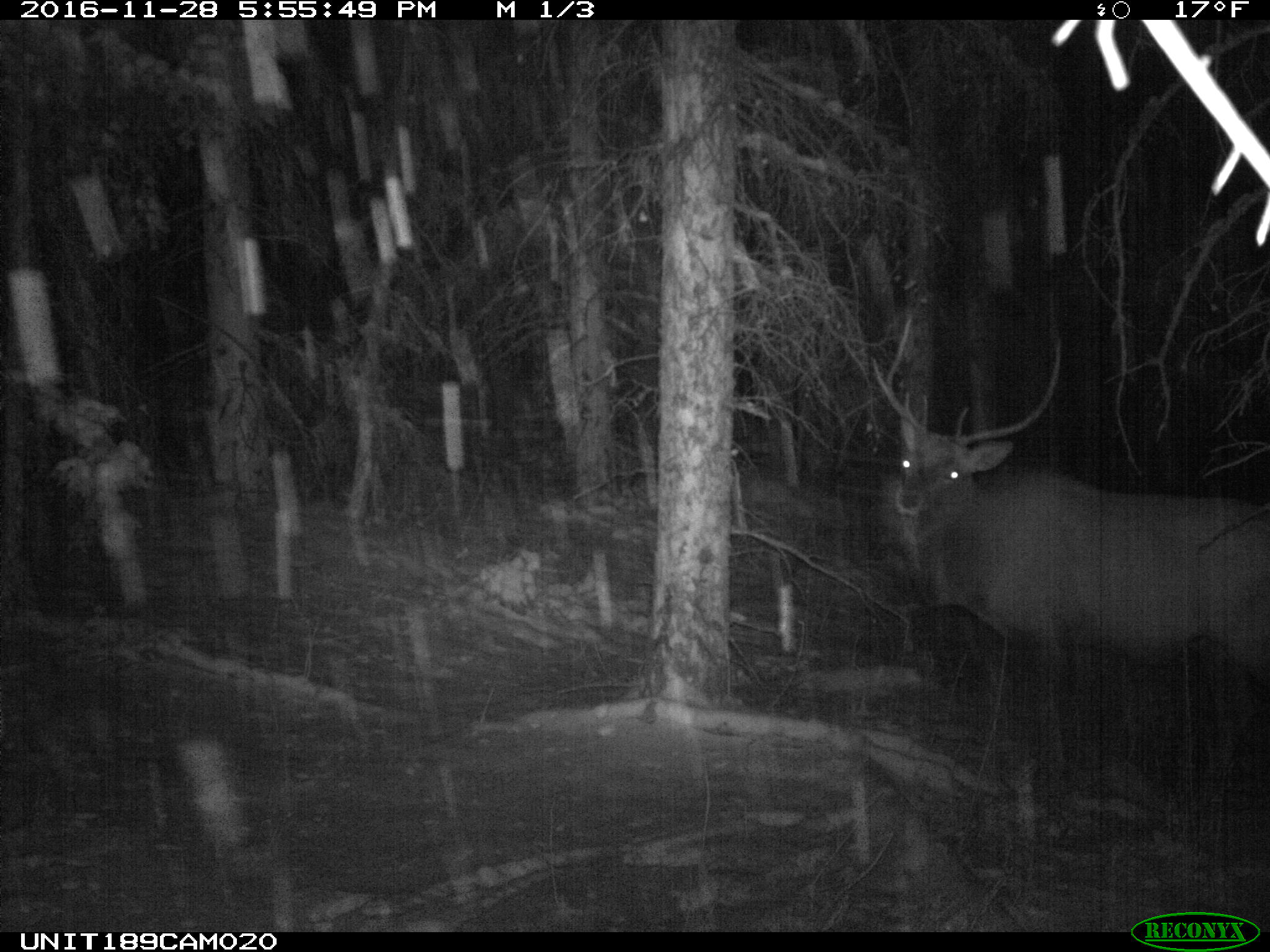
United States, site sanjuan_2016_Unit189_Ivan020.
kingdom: Animalia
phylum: Chordata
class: Mammalia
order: Artiodactyla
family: Cervidae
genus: Cervus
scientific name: Cervus elaphus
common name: red deer